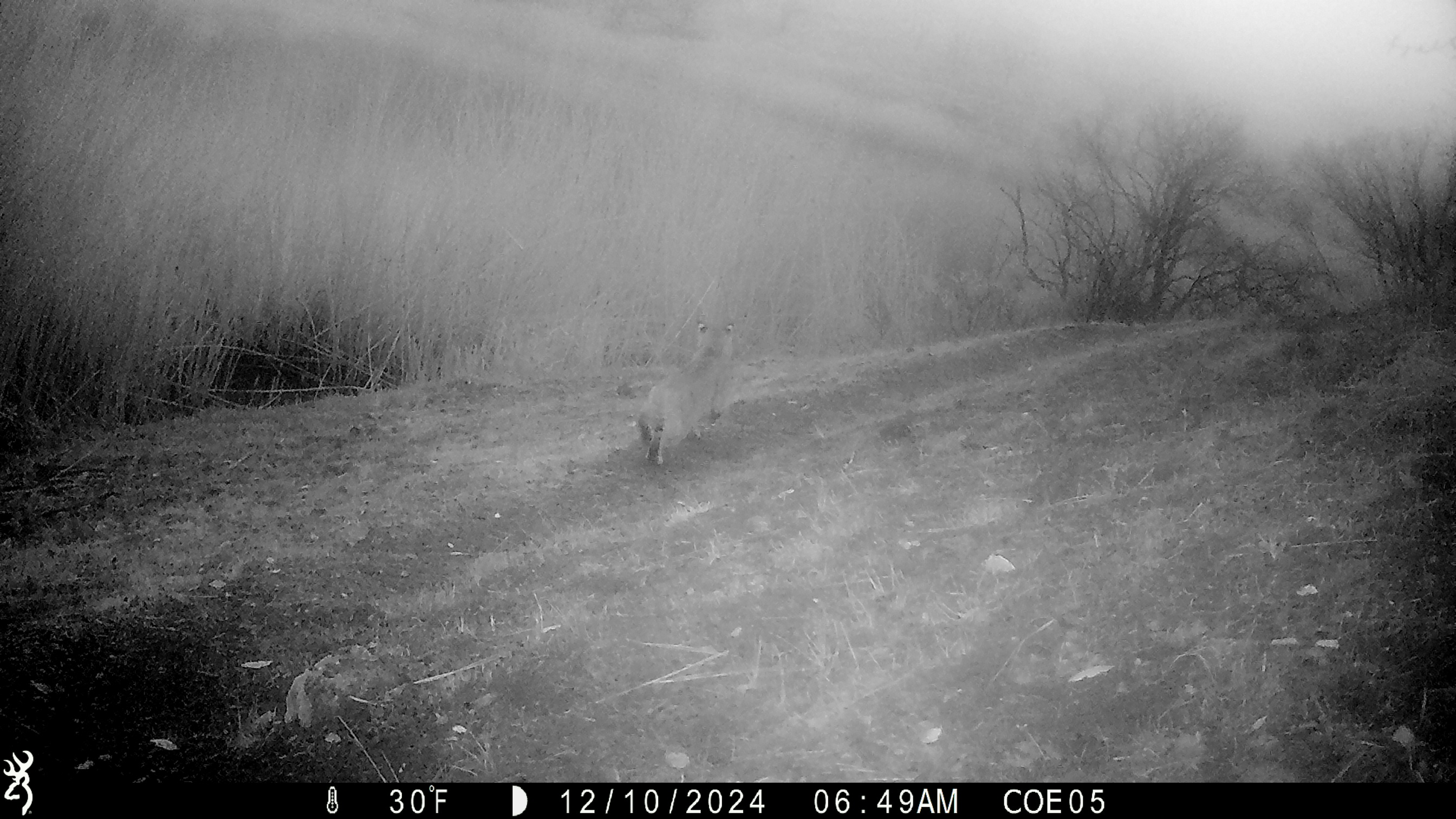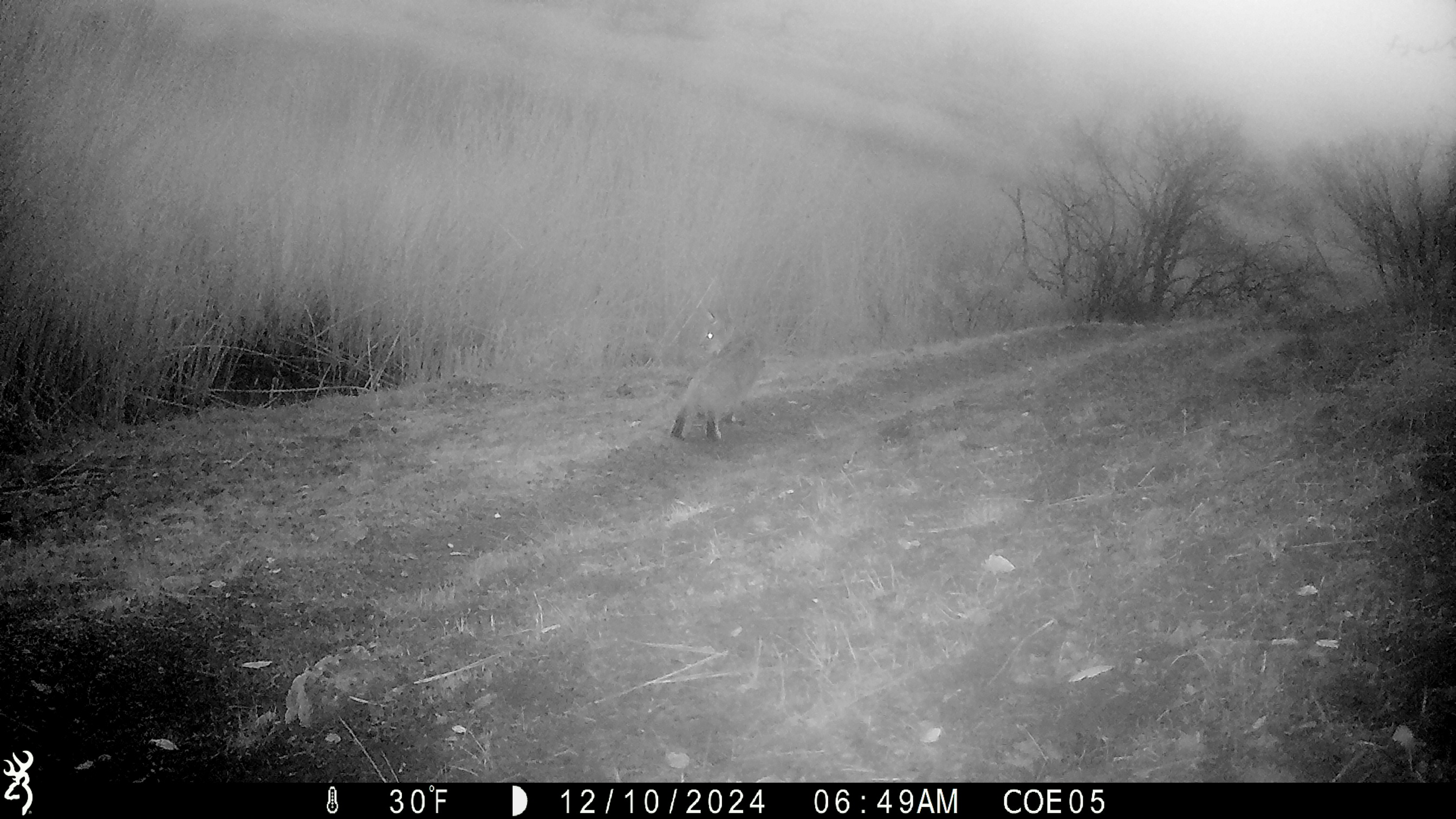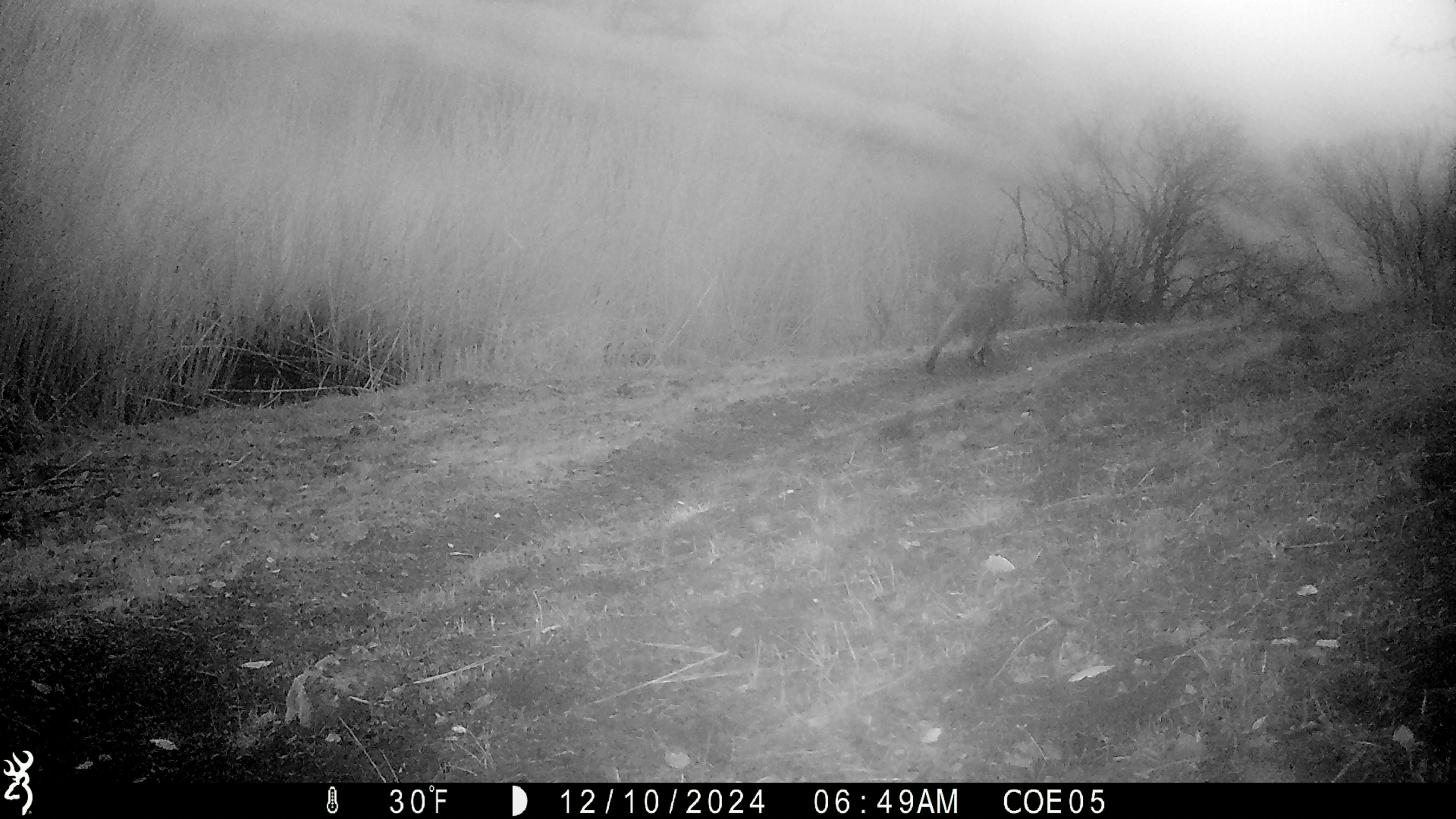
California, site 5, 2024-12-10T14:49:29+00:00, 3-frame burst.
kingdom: Animalia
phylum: Chordata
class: Mammalia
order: Carnivora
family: Felidae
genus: Lynx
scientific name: Lynx rufus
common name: bobcat